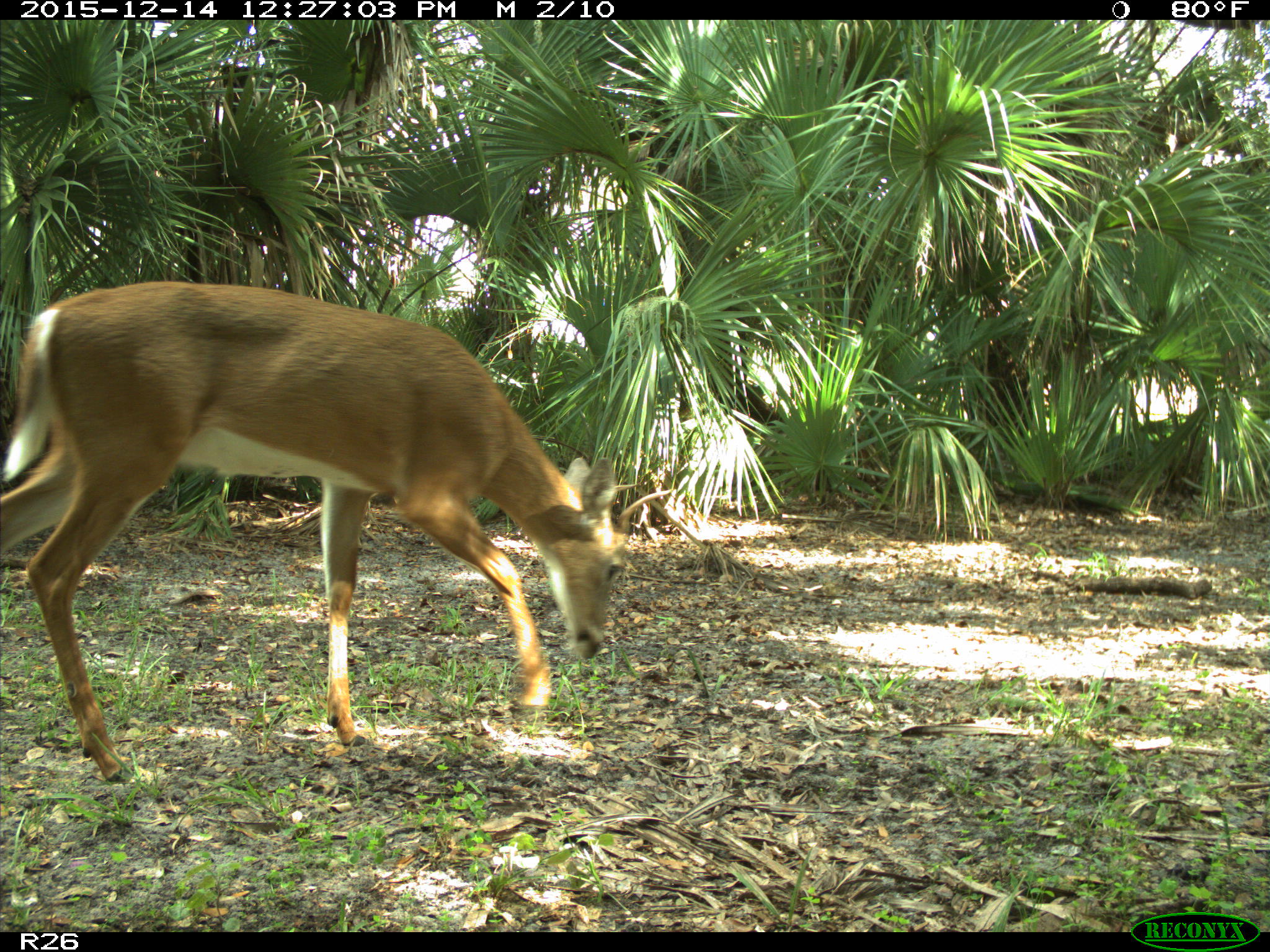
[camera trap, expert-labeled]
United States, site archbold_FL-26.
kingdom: Animalia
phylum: Chordata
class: Mammalia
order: Artiodactyla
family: Cervidae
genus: Odocoileus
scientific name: Odocoileus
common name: deer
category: unidentified deer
Unidentified deer (deer) (Odocoileus).